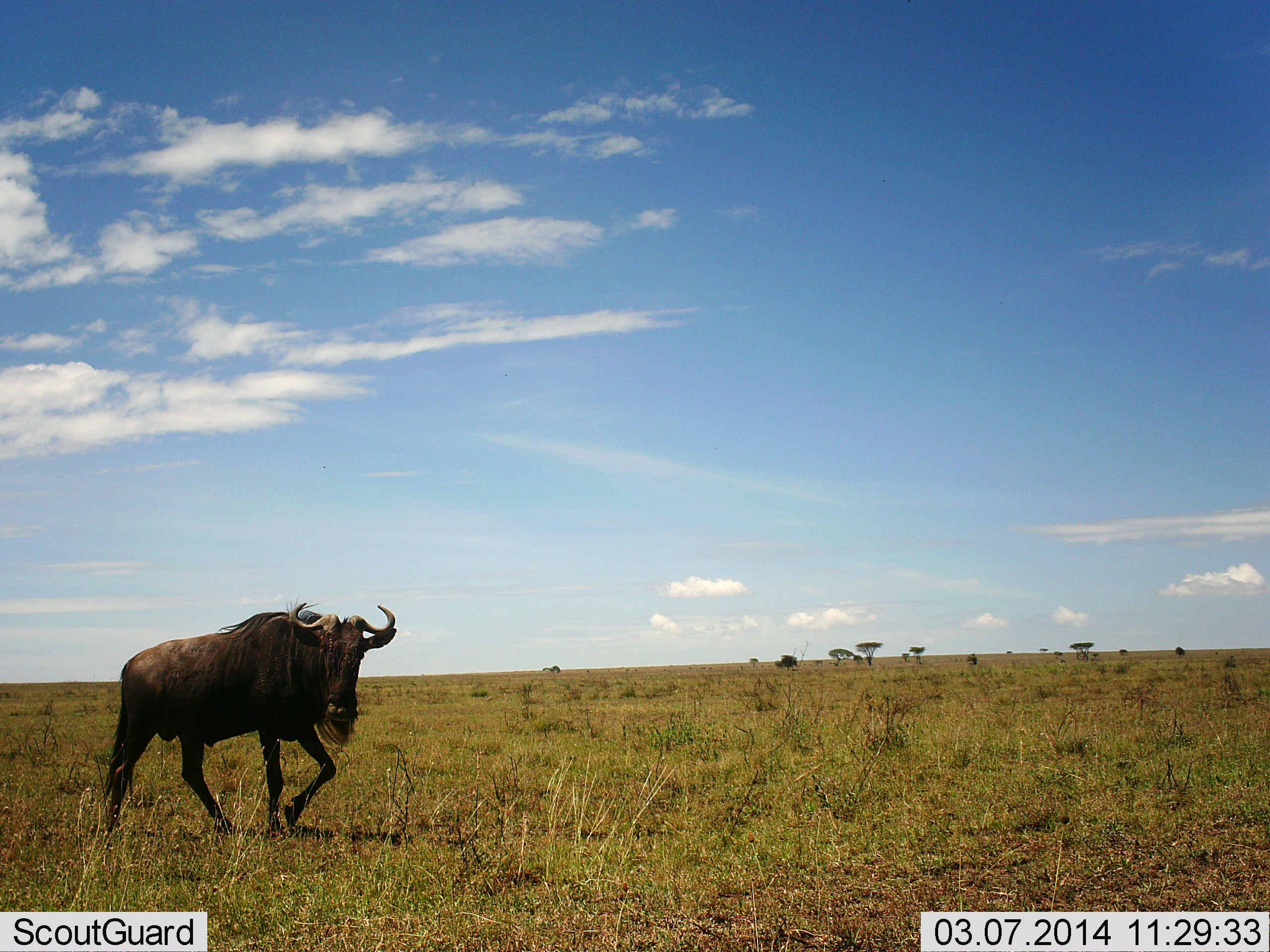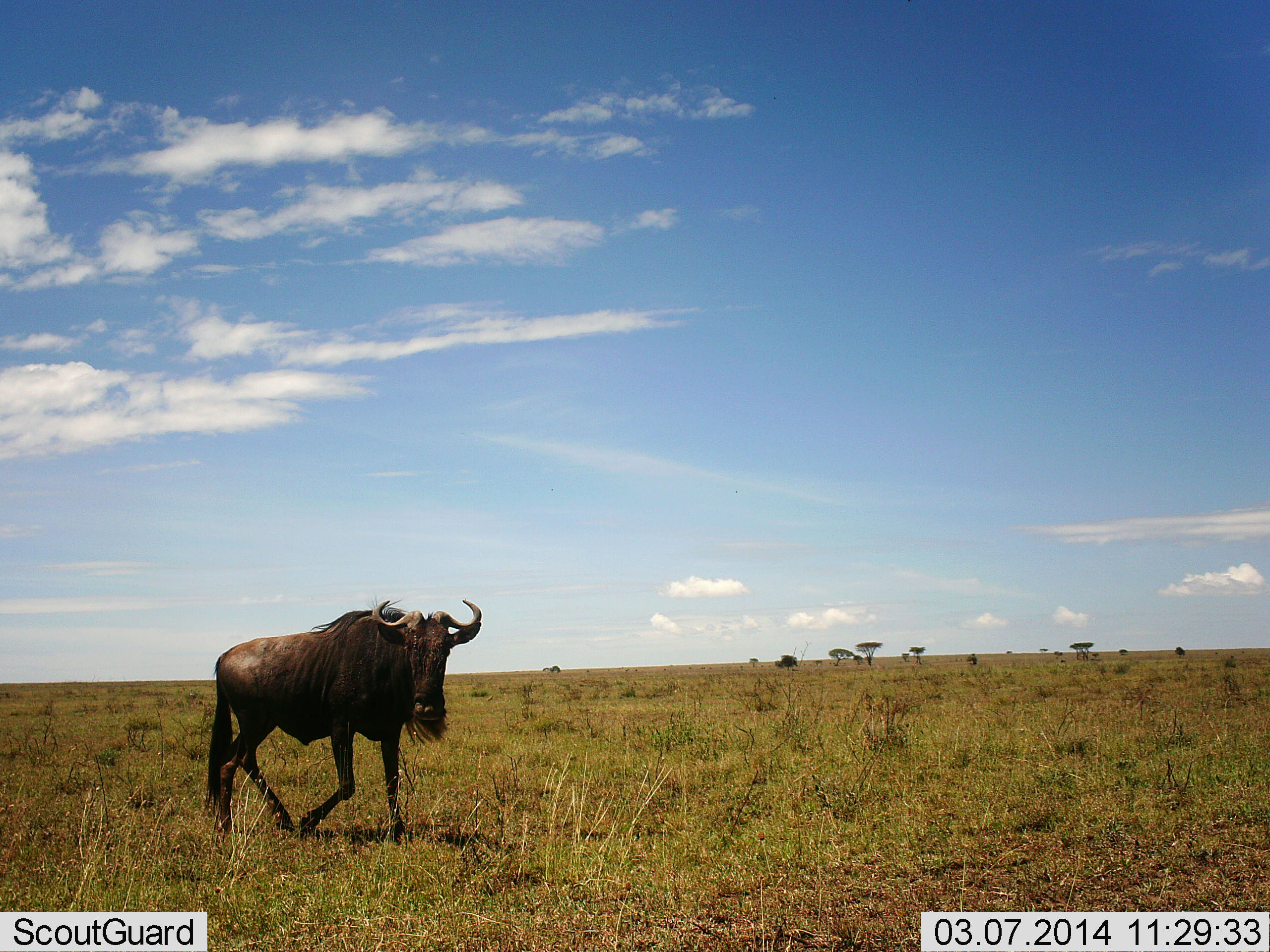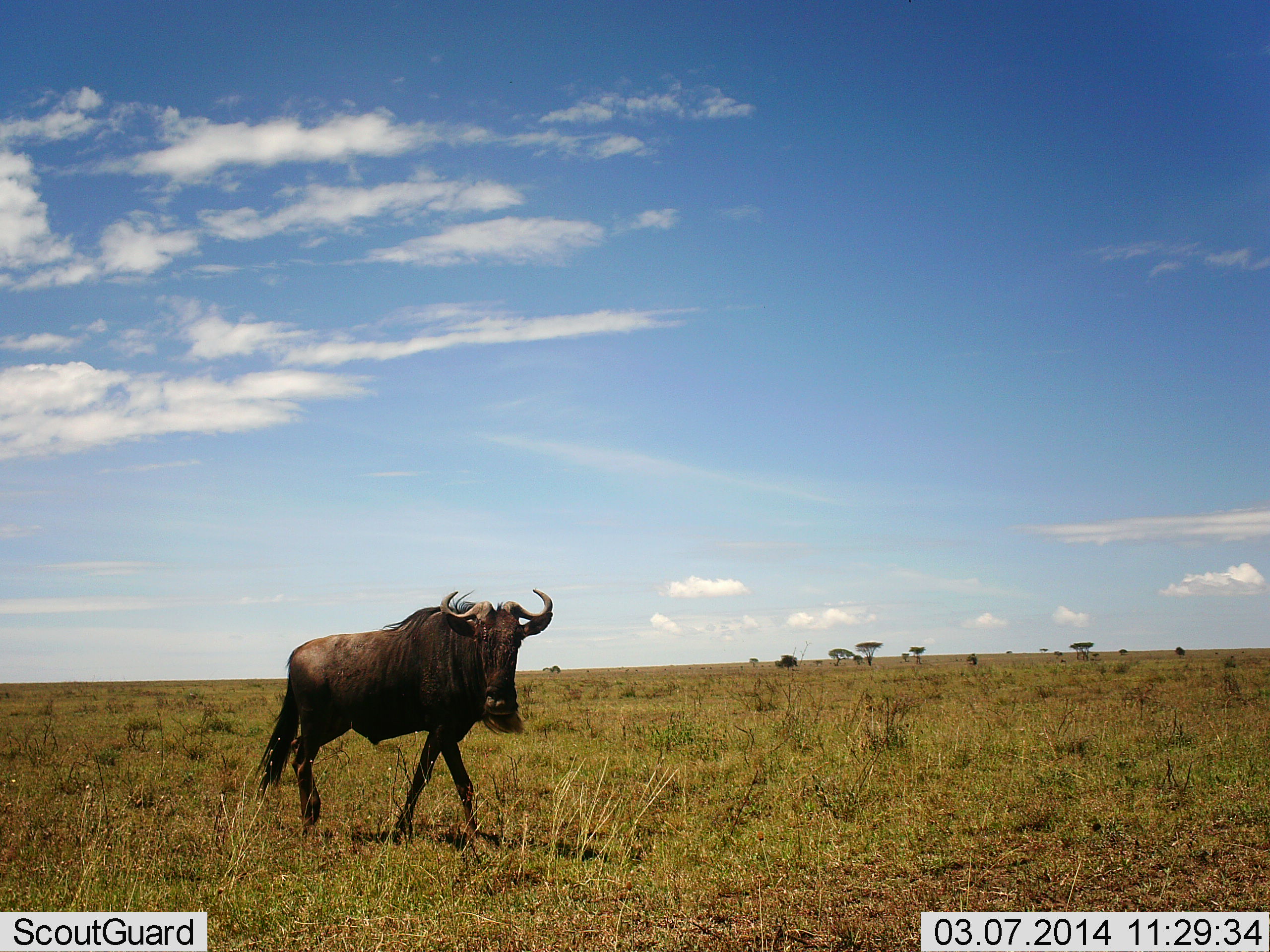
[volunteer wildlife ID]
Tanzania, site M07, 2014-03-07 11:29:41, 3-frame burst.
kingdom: Animalia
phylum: Chordata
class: Mammalia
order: Artiodactyla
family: Bovidae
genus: Connochaetes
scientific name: Connochaetes taurinus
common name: blue wildebeest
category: wildebeest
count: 1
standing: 20%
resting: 0%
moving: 90%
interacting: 0%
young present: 0%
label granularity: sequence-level